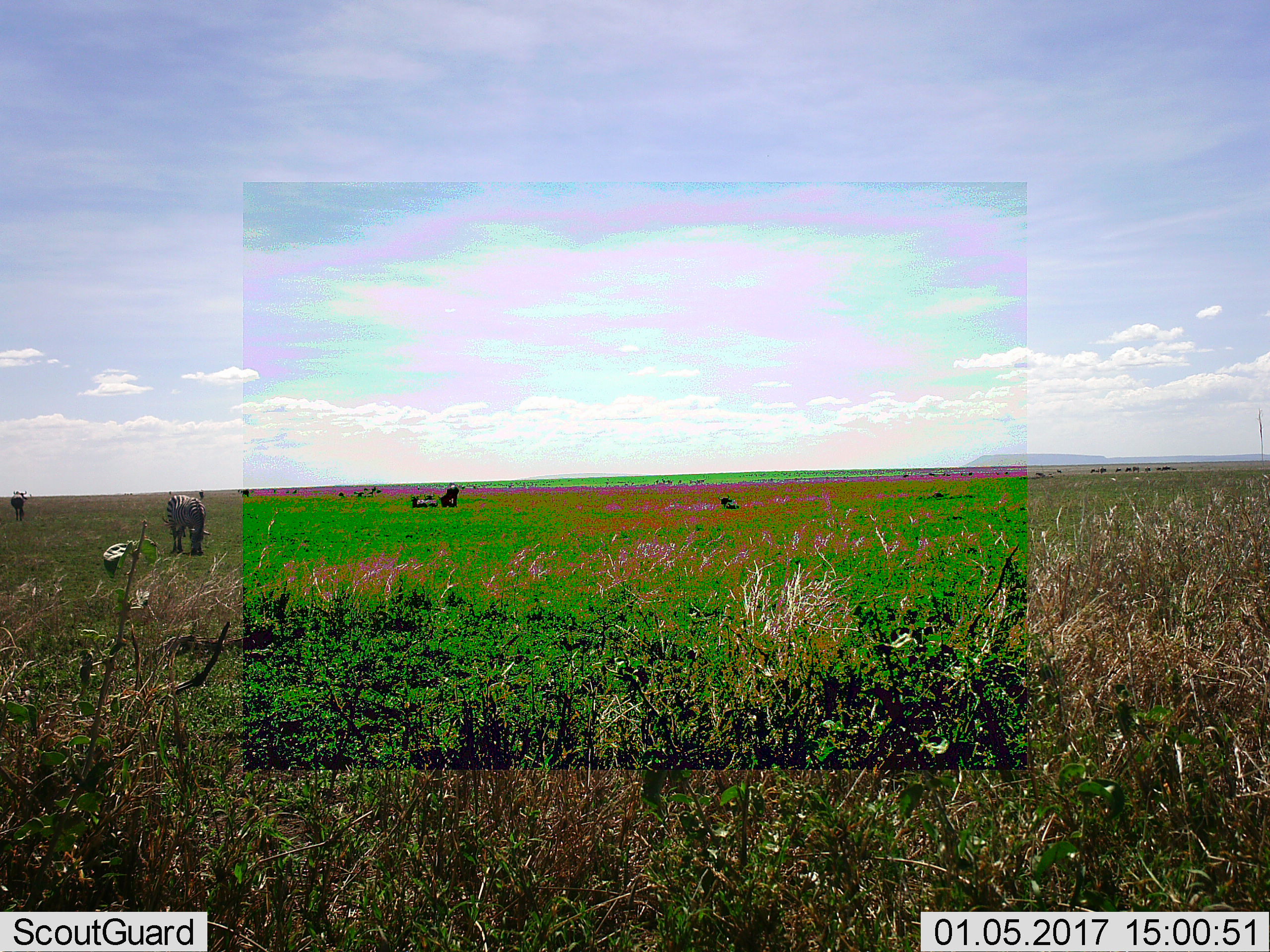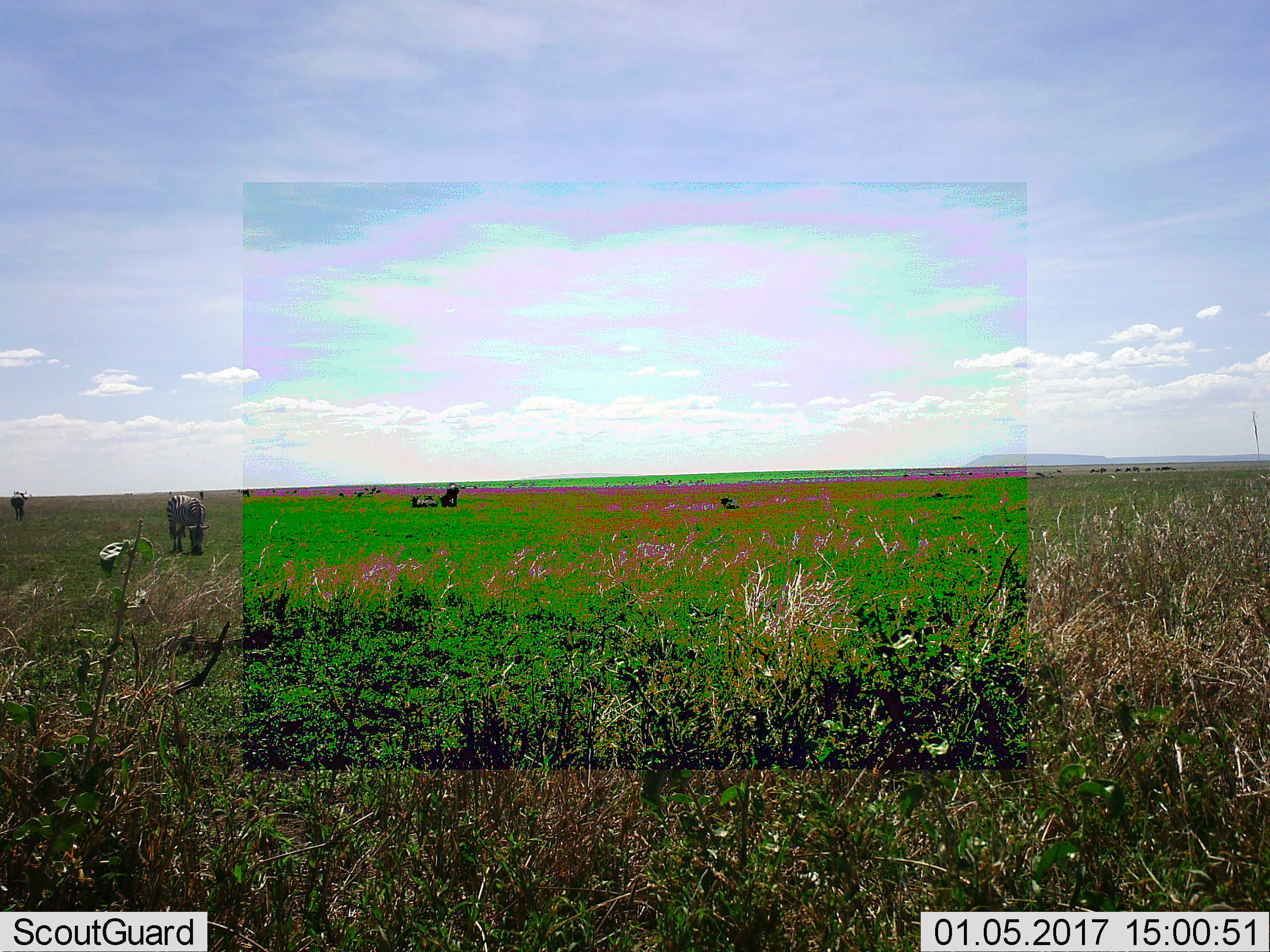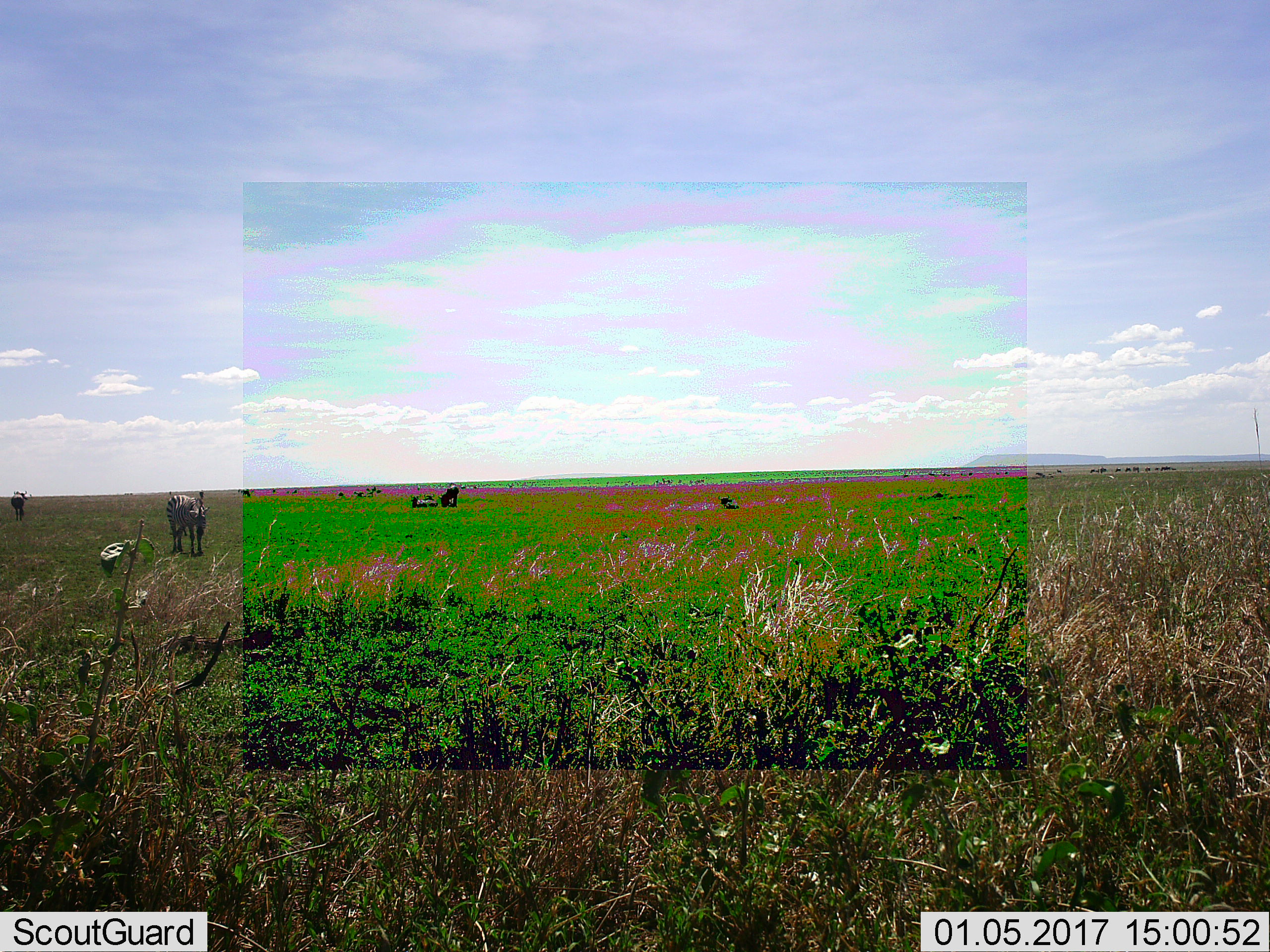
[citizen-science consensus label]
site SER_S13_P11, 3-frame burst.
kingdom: Animalia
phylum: Chordata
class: Mammalia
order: Artiodactyla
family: Bovidae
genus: Connochaetes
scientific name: Connochaetes taurinus taurinus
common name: blue wildebeest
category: wildebeestblue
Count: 11-50.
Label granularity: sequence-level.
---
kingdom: Animalia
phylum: Chordata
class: Mammalia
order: Perissodactyla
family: Equidae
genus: Equus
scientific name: Equus quagga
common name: plains zebra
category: zebraplains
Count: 1.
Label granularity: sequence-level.